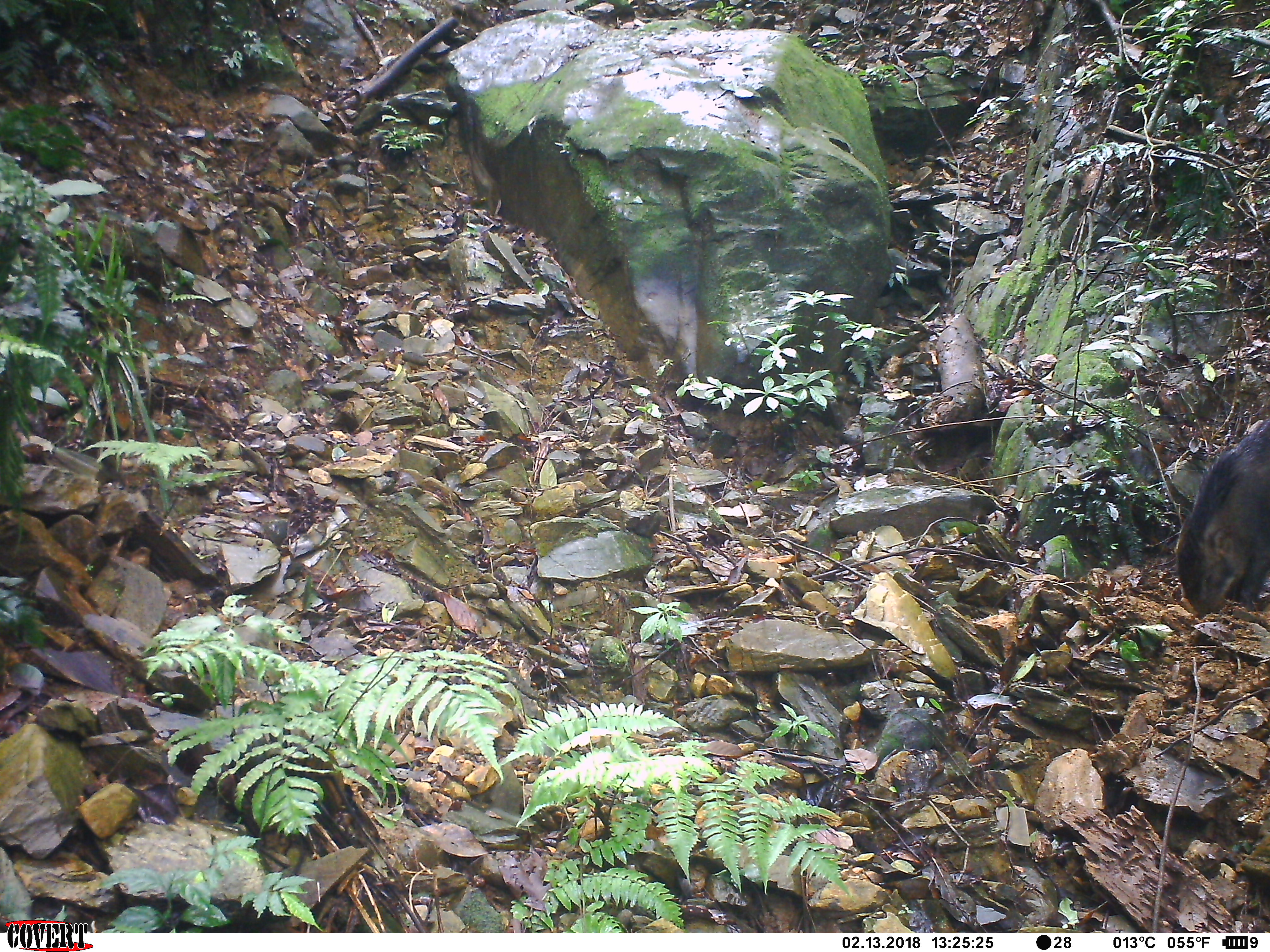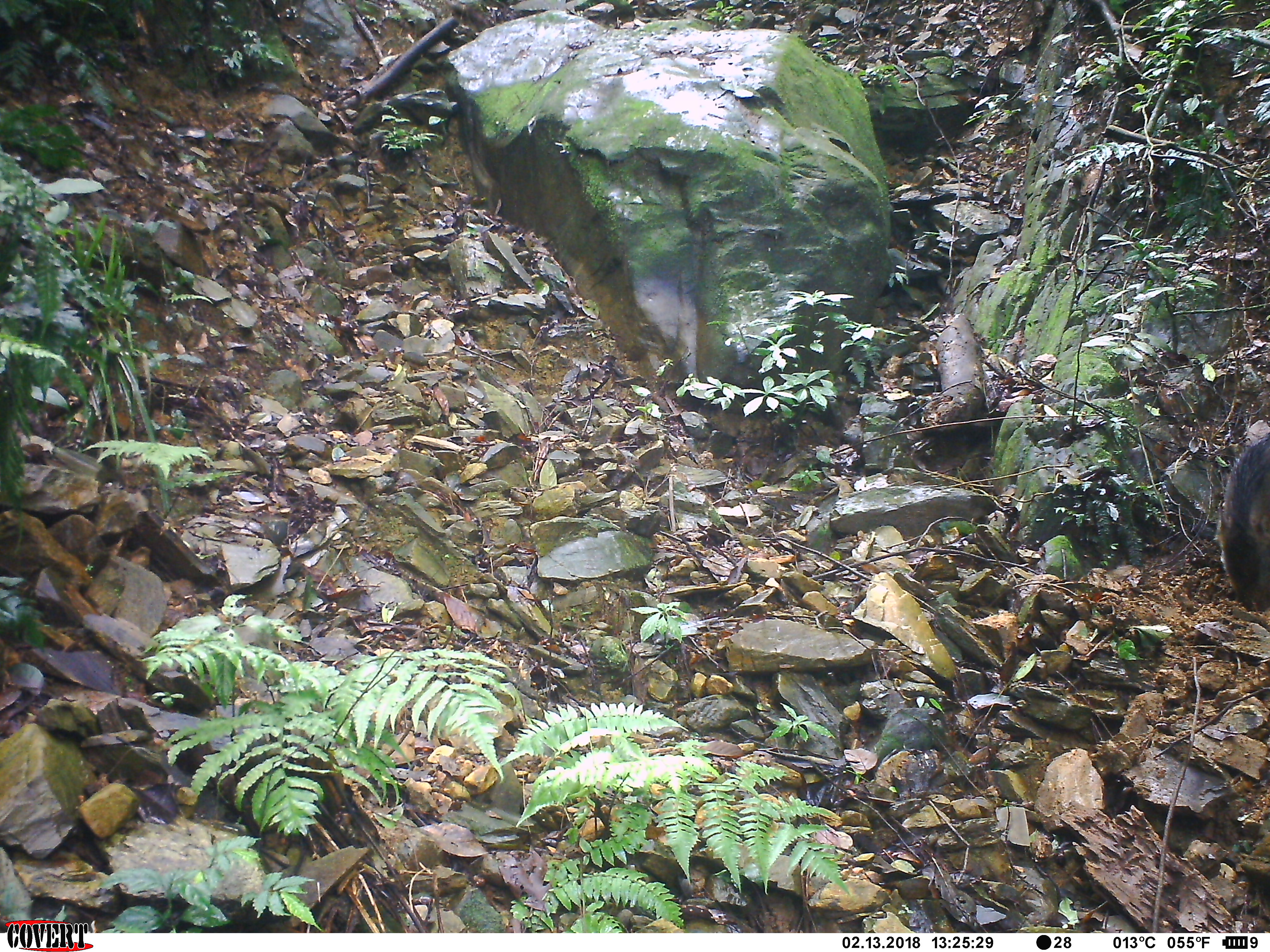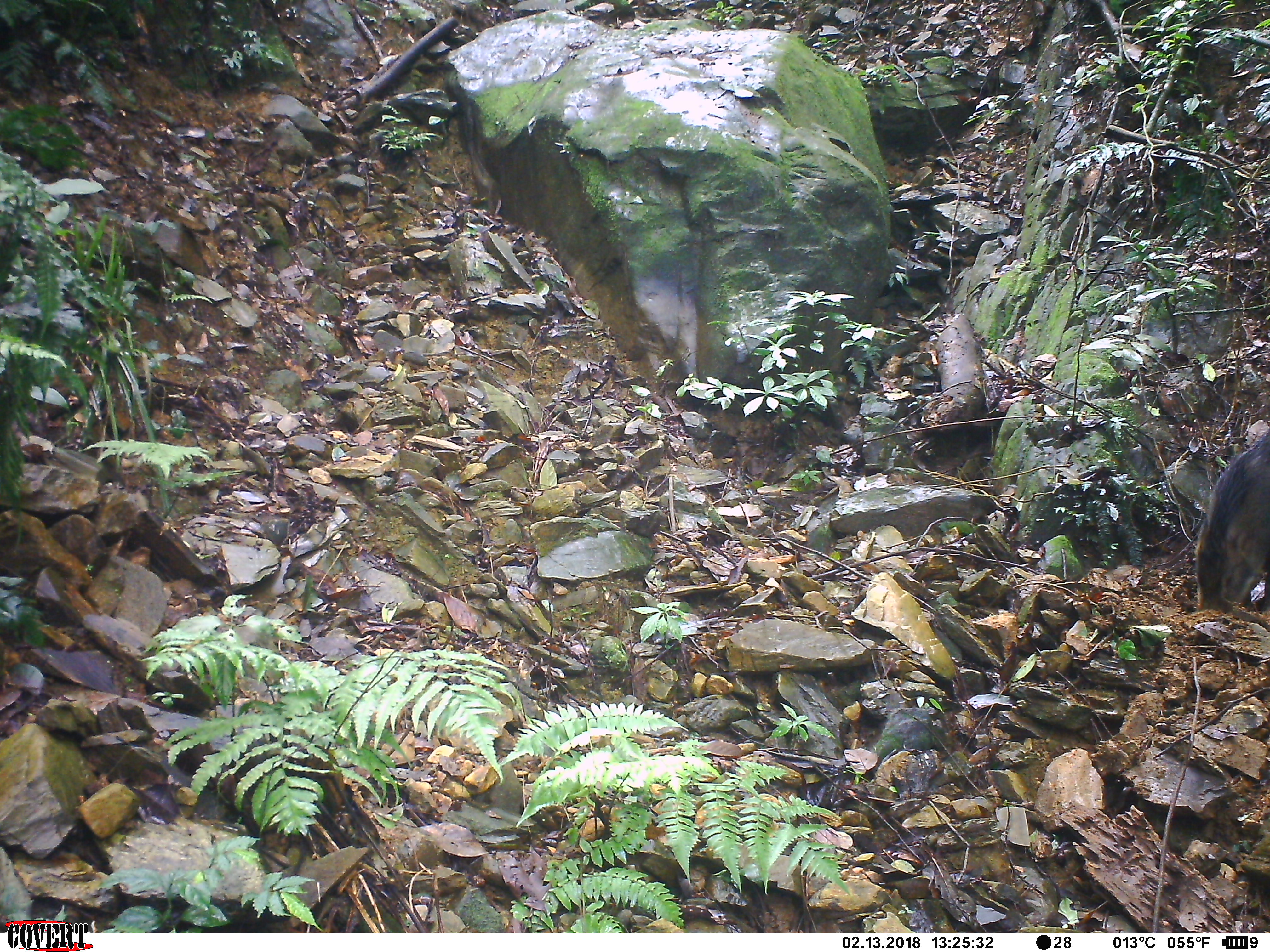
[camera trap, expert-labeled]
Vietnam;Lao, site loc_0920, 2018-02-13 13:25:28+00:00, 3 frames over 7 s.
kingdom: Animalia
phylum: Chordata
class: Mammalia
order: Artiodactyla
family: Suidae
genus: Sus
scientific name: Sus scrofa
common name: eurasian wild pig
Eurasian wild pig (Sus scrofa). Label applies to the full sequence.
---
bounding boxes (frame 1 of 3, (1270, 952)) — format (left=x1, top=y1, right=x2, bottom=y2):
eurasian wild pig: (left=1173, top=411, right=1270, bottom=620)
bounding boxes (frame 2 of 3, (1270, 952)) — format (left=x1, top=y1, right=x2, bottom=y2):
eurasian wild pig: (left=1216, top=431, right=1268, bottom=613)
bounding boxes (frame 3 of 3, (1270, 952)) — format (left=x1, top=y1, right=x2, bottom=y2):
eurasian wild pig: (left=1195, top=427, right=1270, bottom=615)